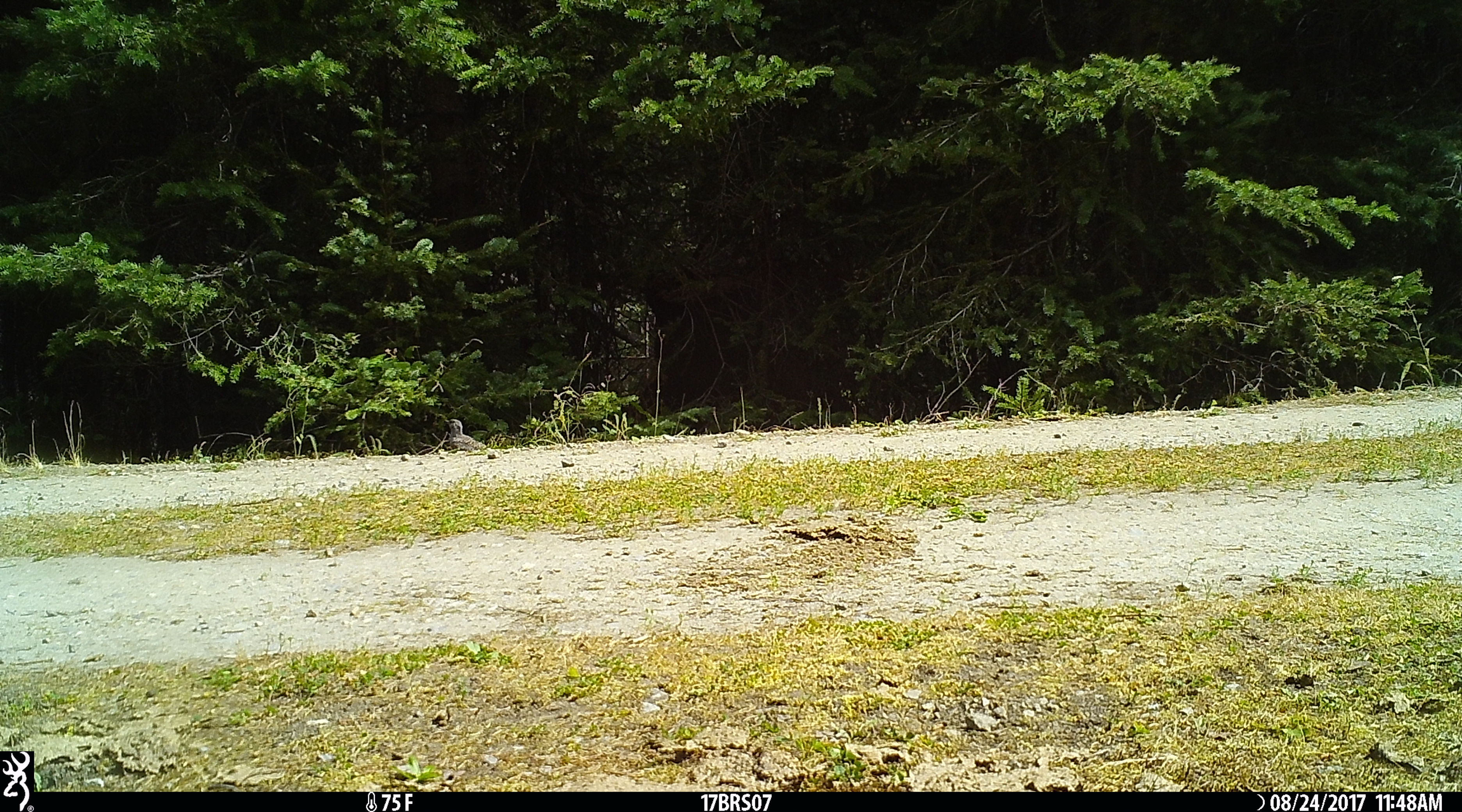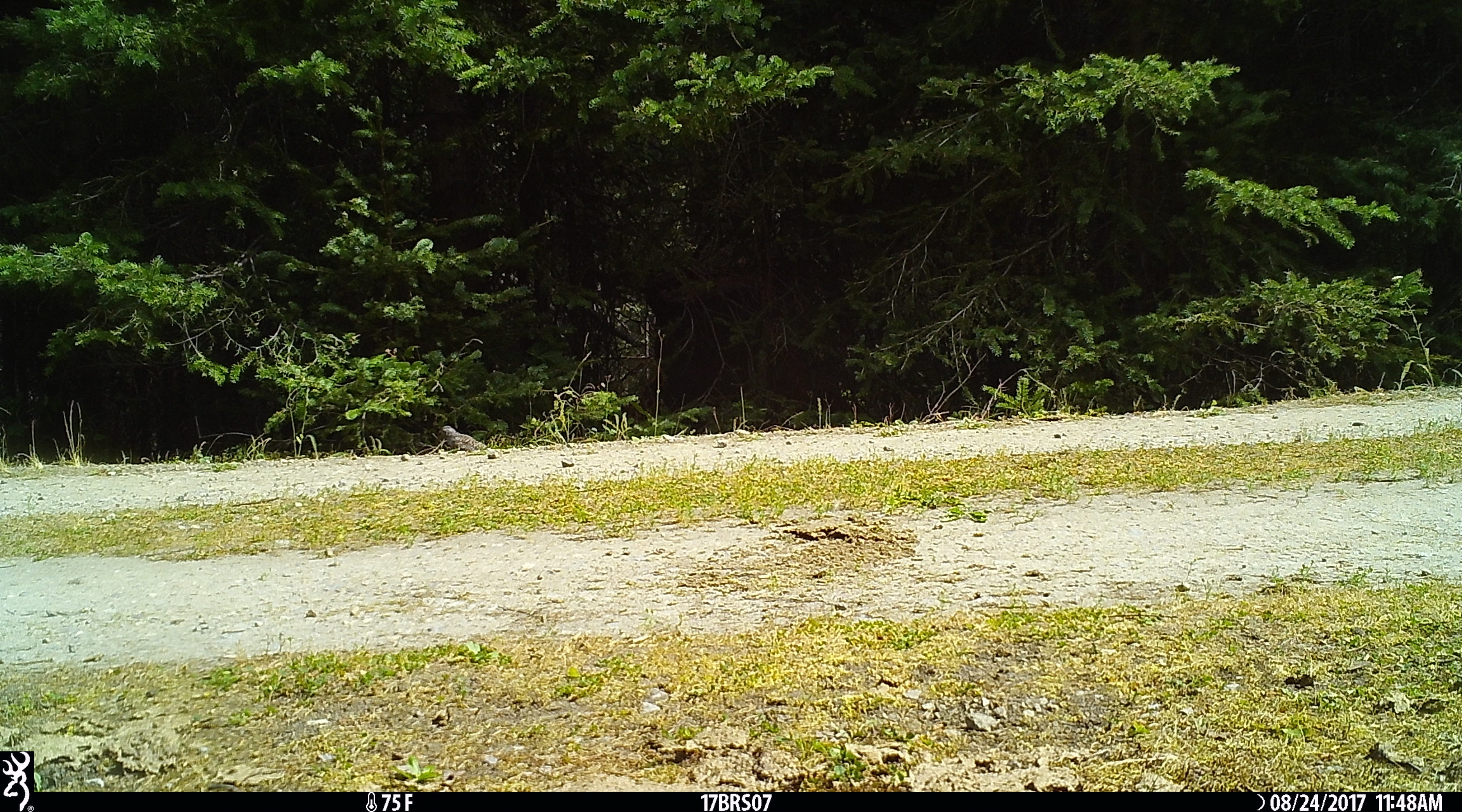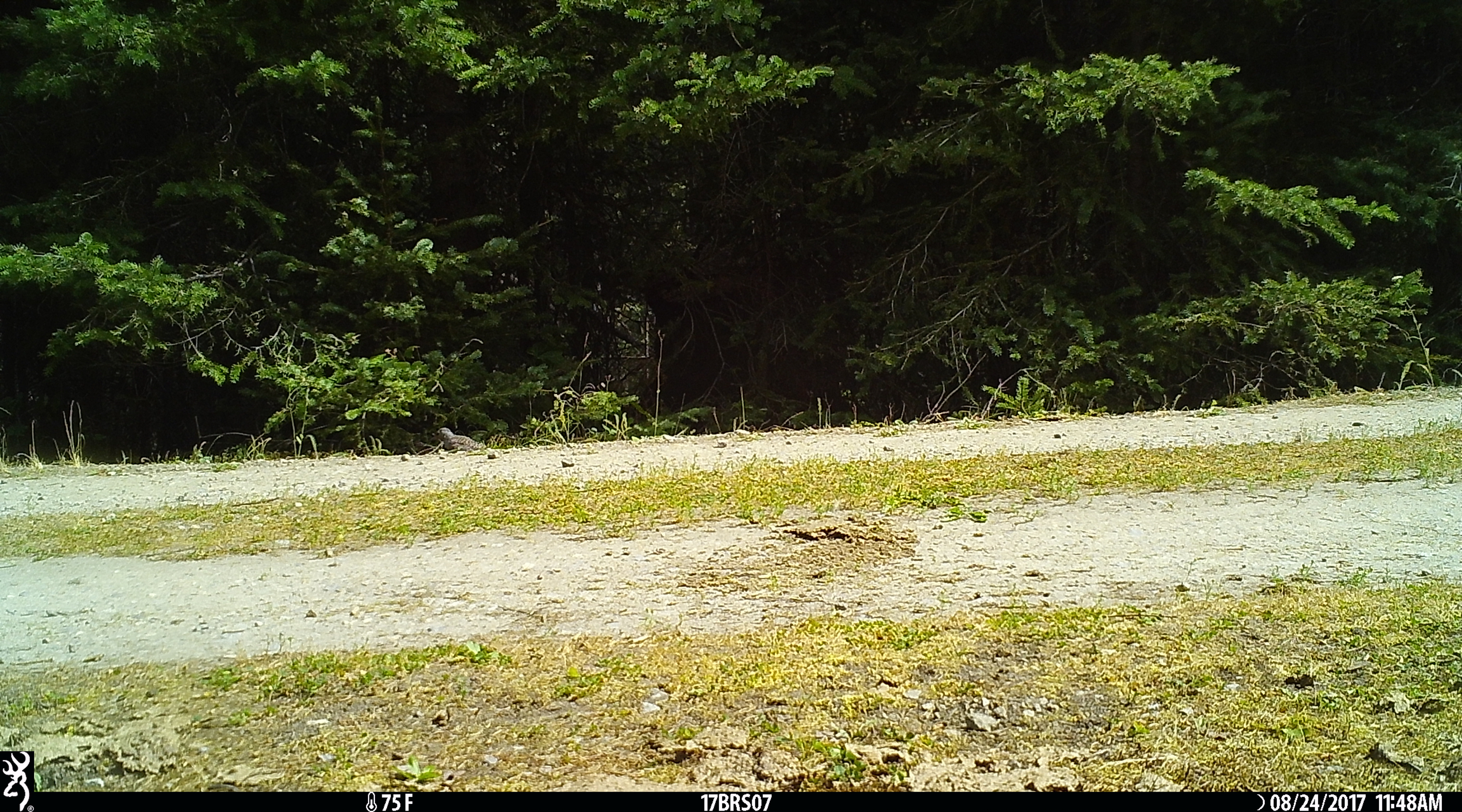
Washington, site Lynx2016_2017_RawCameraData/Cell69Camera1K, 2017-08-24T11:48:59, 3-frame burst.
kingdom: Animalia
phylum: Chordata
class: Aves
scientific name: Aves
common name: birds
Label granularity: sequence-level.